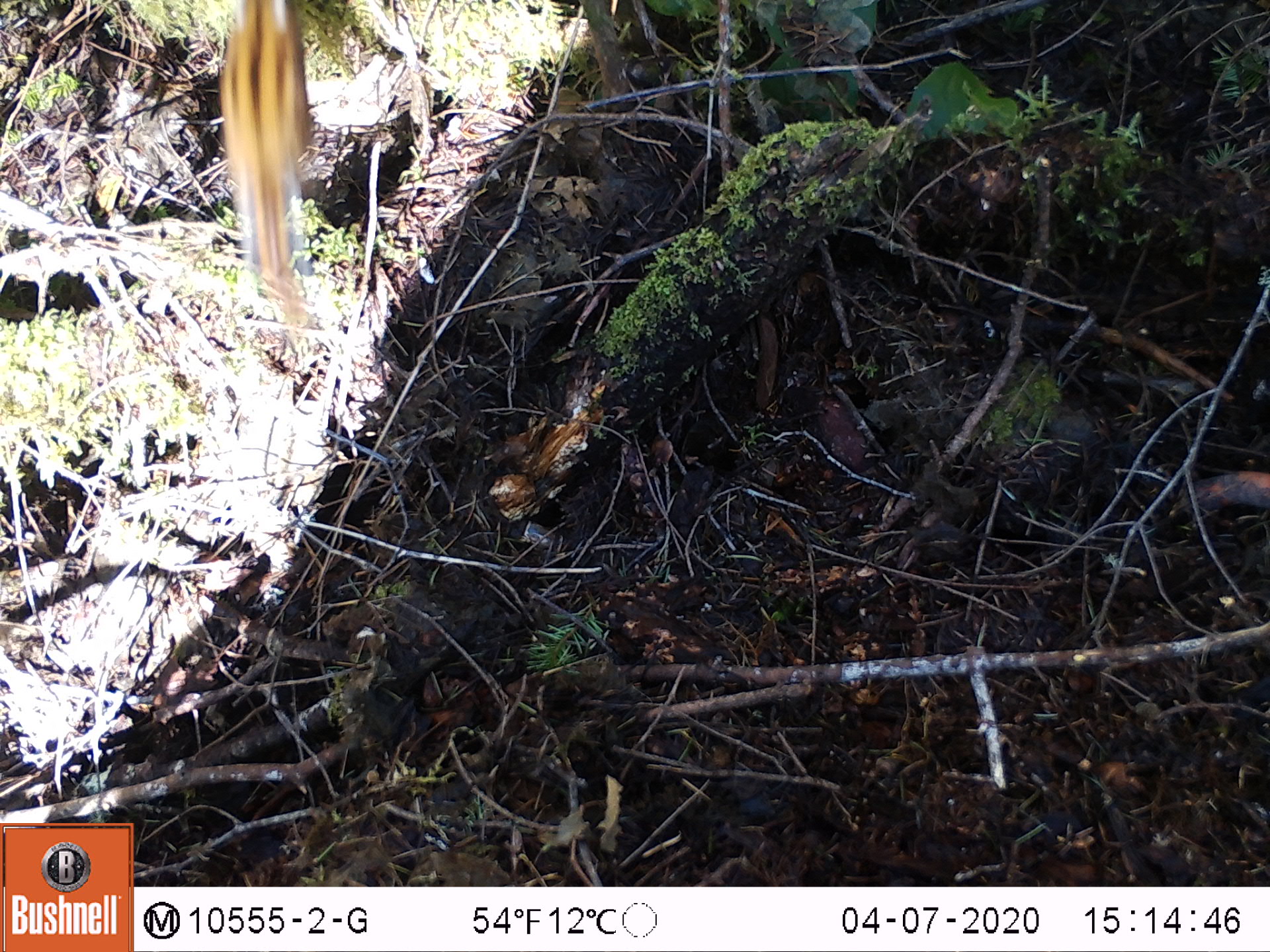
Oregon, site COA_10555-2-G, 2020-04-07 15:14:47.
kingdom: Animalia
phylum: Chordata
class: Mammalia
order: Rodentia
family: Sciuridae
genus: Neotamias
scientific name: Neotamias townsendii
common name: townsend's chipmunk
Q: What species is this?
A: Townsend's chipmunk (Neotamias townsendii).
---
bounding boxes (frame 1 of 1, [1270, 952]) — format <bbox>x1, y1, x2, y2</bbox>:
townsend's chipmunk: <bbox>208, 0, 316, 336</bbox>